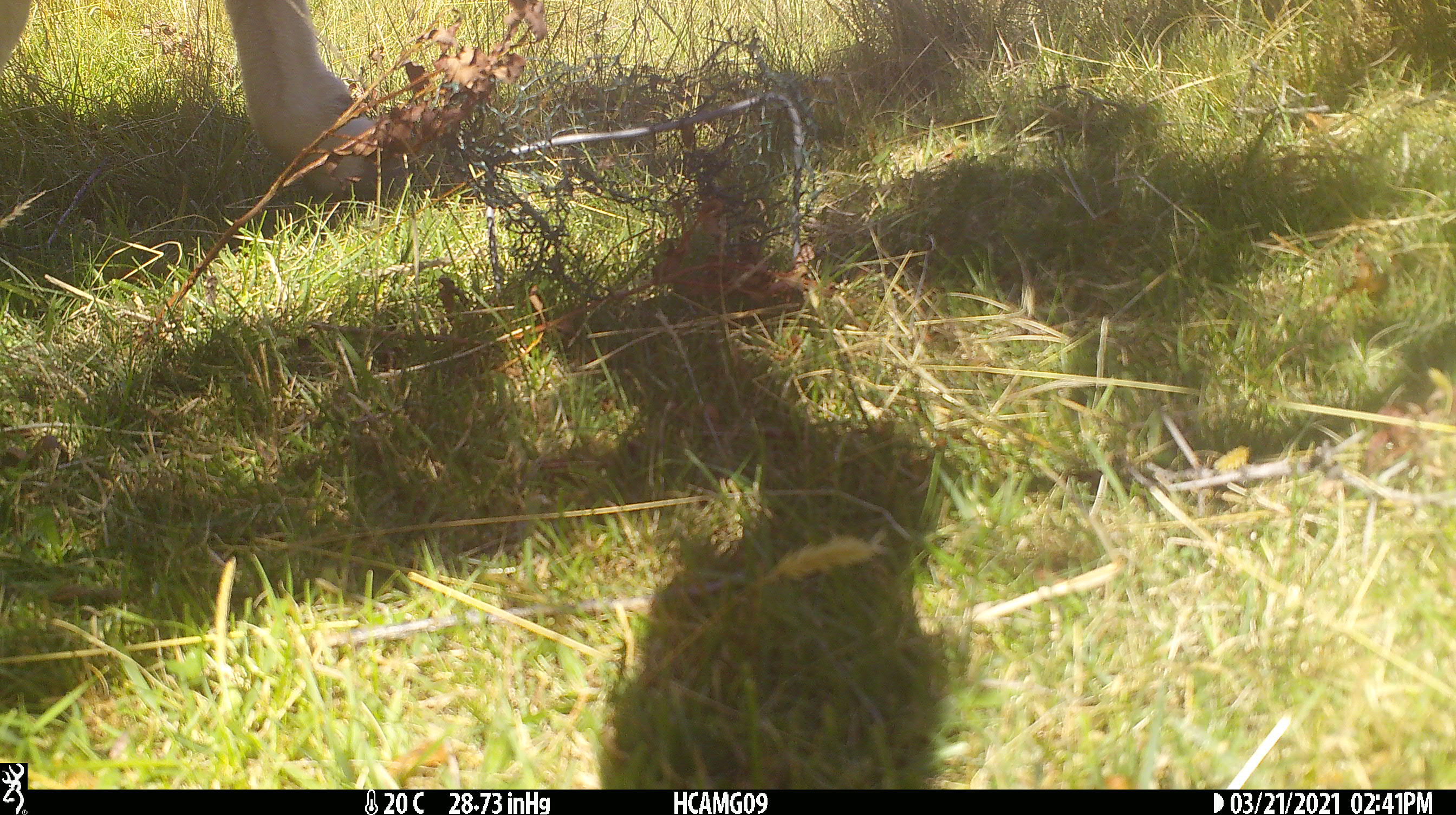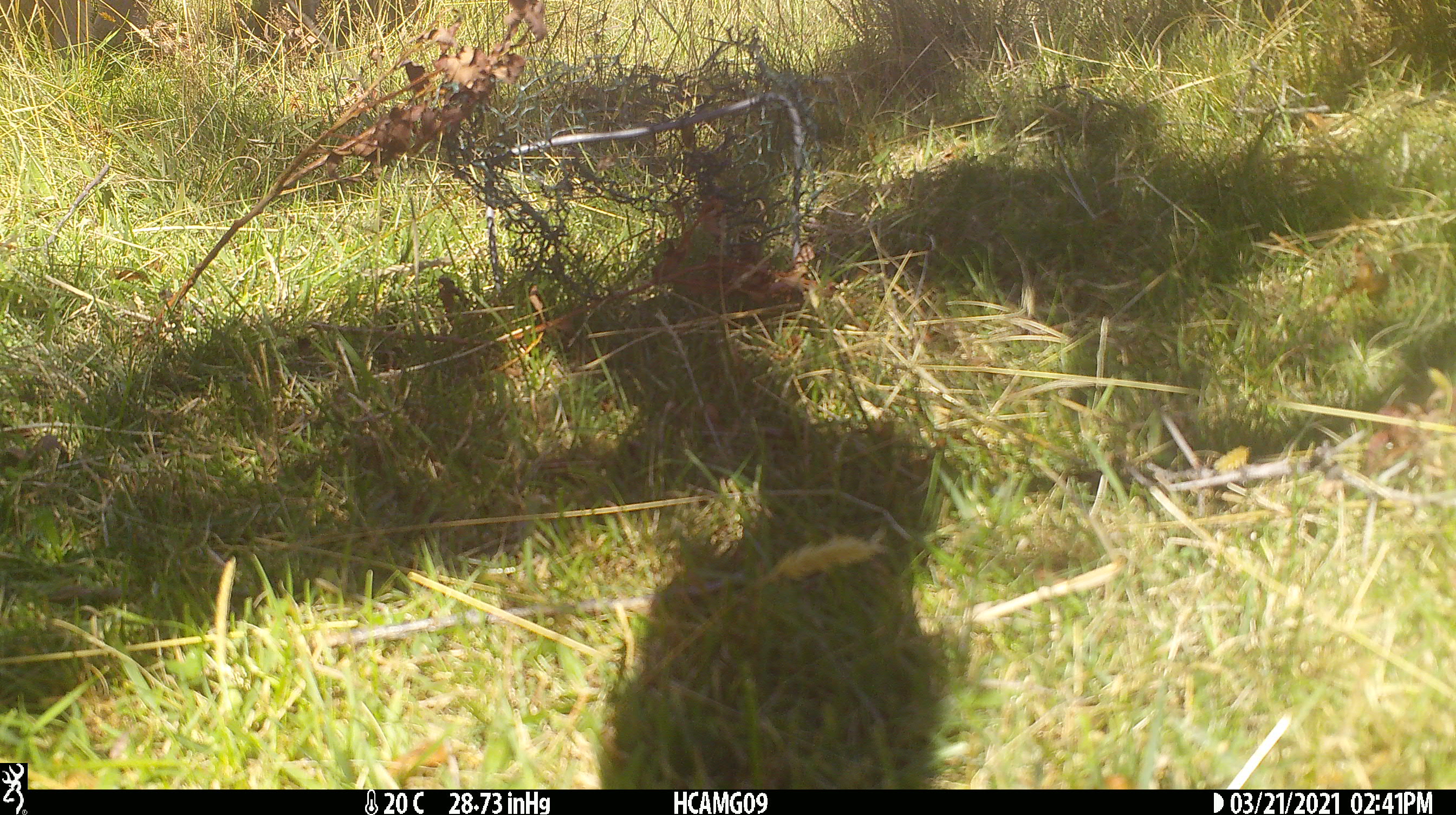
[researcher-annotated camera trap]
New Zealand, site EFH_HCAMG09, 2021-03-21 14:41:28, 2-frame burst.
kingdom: Animalia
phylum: Chordata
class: Mammalia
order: Artiodactyla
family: Bovidae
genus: Ovis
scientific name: Ovis aries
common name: domestic sheep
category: sheep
Sheep (domestic sheep) (Ovis aries).